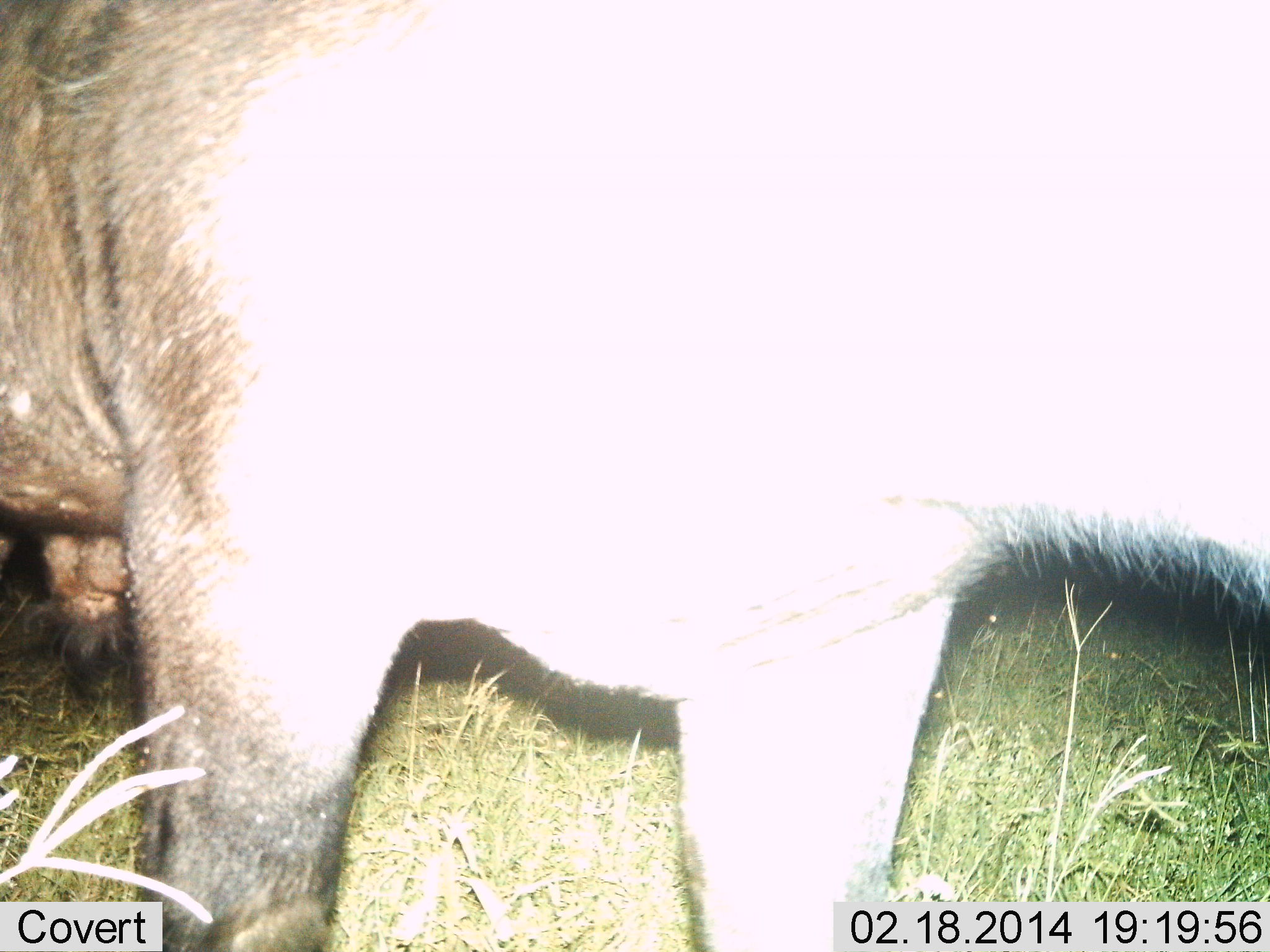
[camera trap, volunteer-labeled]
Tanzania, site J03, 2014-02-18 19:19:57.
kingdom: Animalia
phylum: Chordata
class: Mammalia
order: Artiodactyla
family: Bovidae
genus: Connochaetes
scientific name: Connochaetes taurinus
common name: blue wildebeest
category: wildebeest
Wildebeest (blue wildebeest) (Connochaetes taurinus), count 1. Behavior (volunteer vote fractions): standing 60%, resting 0%, moving 20%, interacting 10%. Young present (vote fraction): 0%. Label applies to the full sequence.